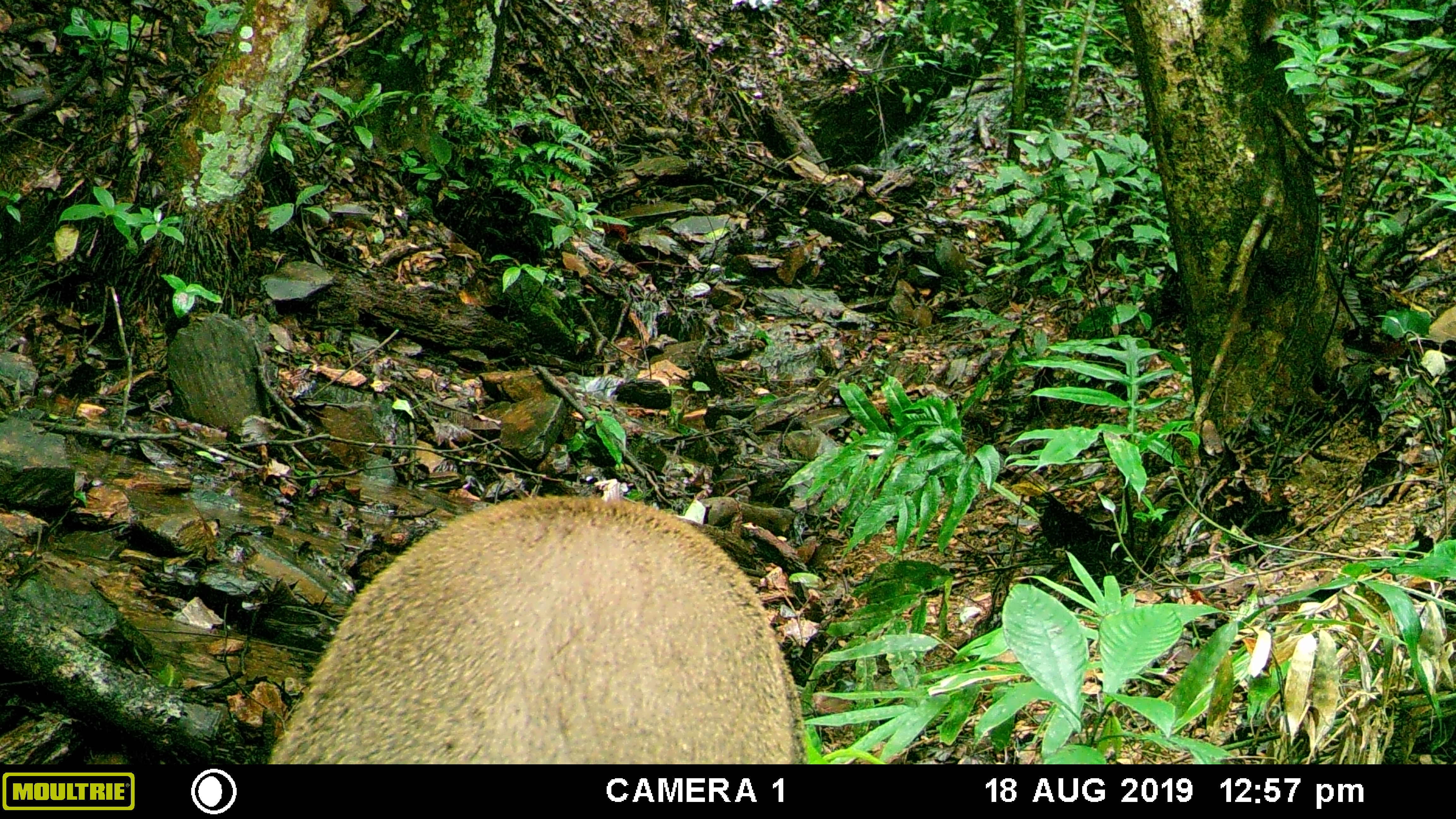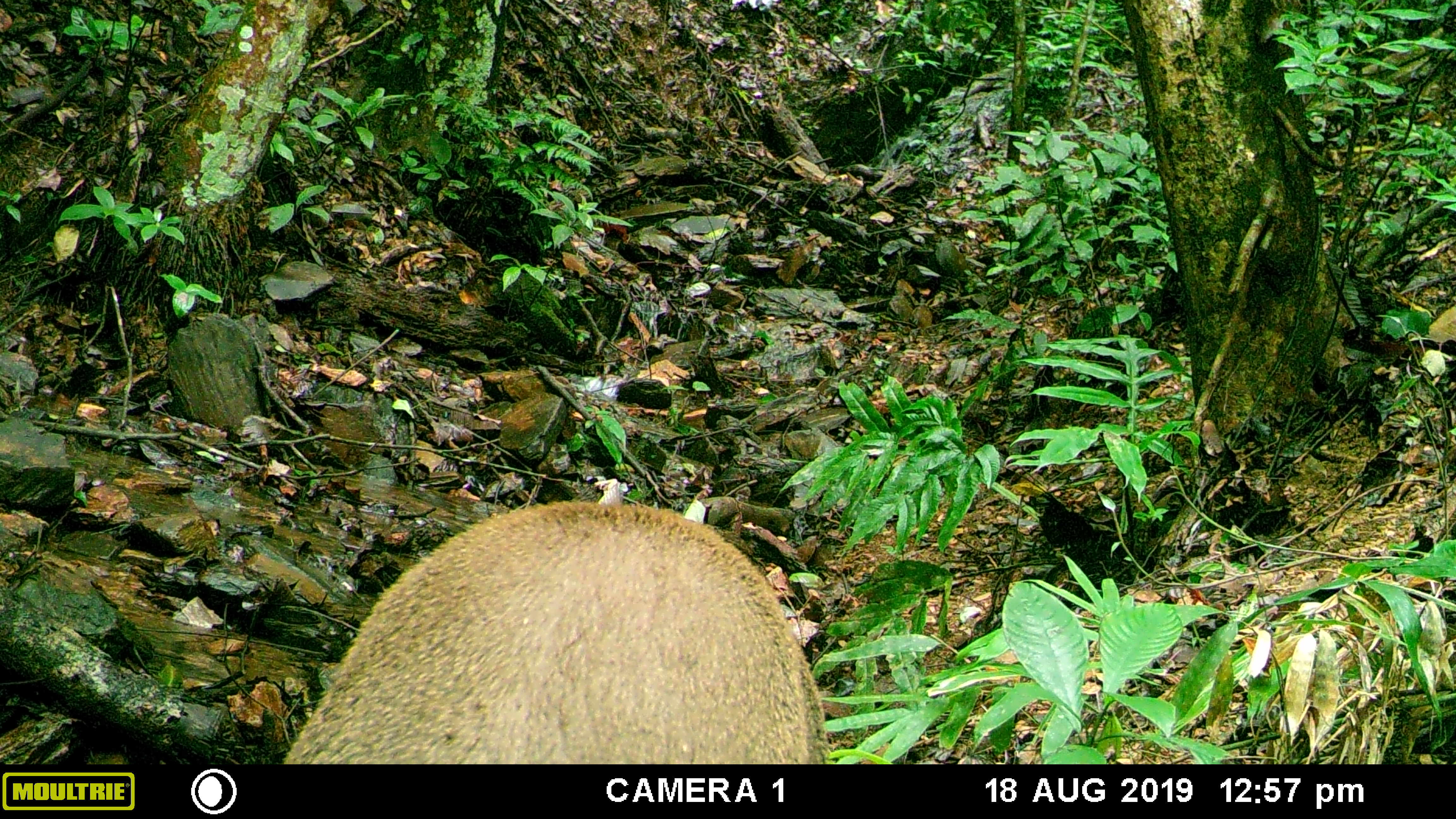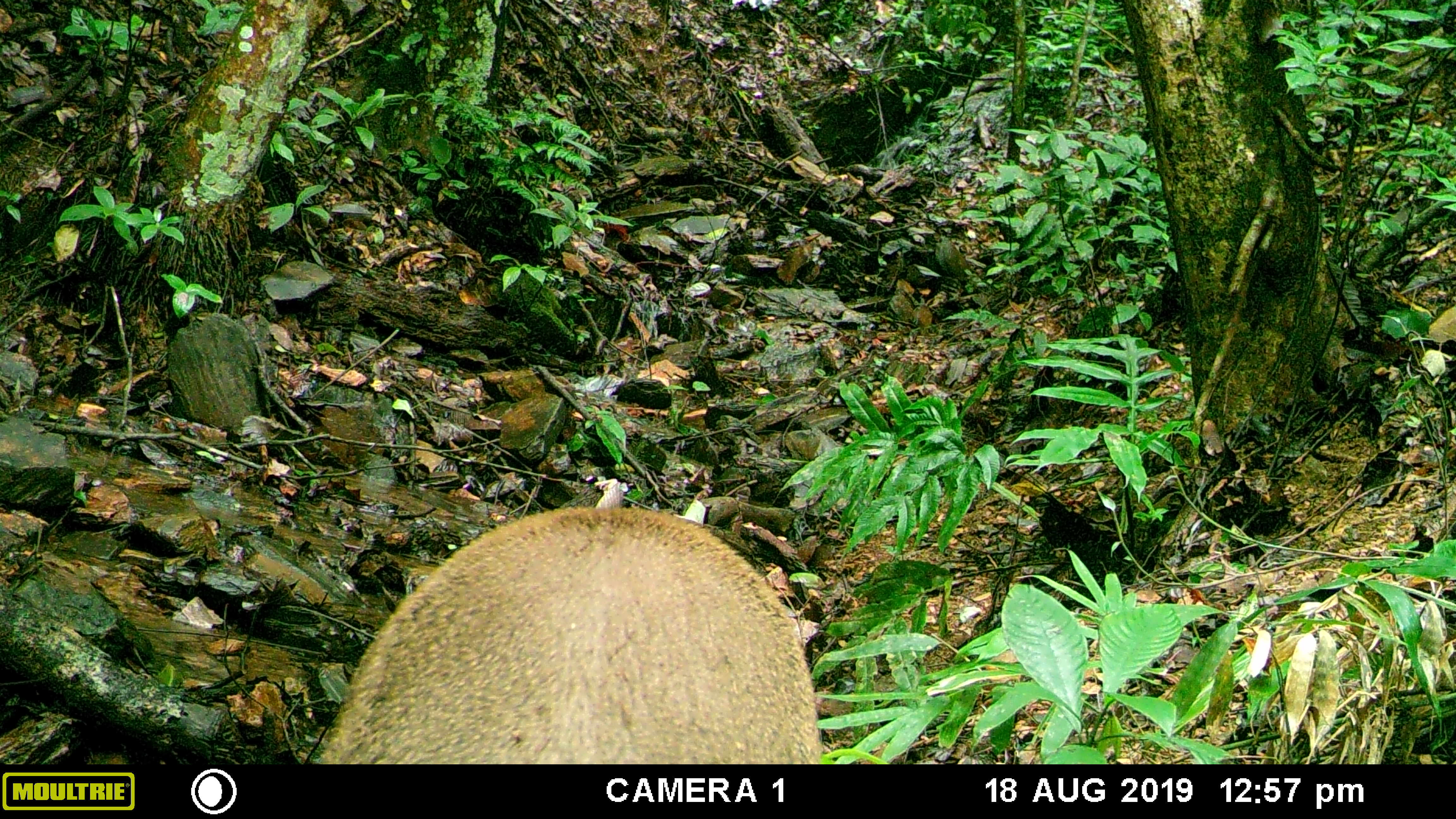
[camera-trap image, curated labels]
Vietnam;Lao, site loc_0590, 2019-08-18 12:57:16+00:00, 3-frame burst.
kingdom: Animalia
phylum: Chordata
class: Mammalia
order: Artiodactyla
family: Suidae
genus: Sus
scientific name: Sus scrofa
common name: eurasian wild pig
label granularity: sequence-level